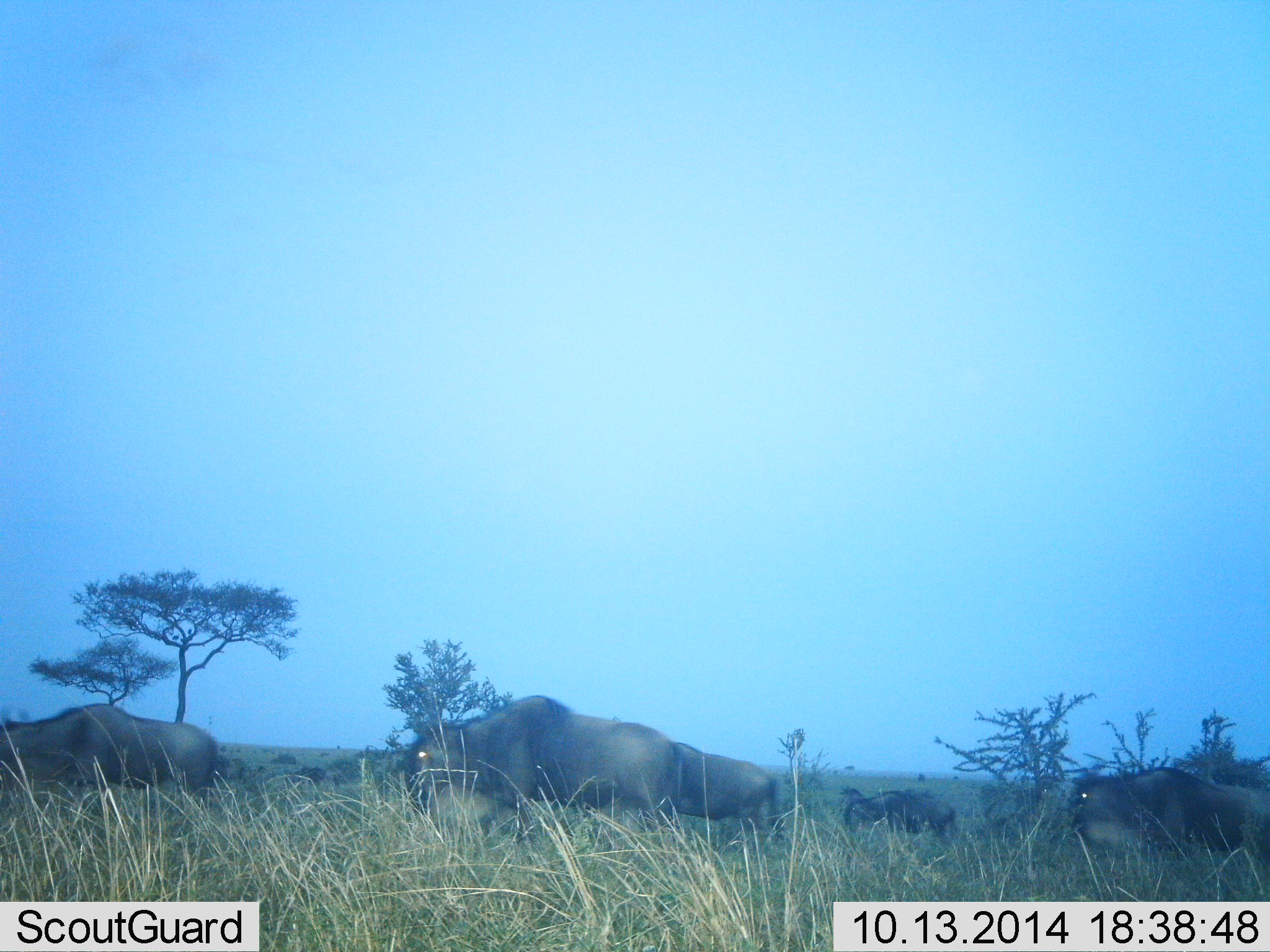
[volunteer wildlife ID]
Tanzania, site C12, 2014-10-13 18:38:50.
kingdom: Animalia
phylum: Chordata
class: Mammalia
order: Artiodactyla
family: Bovidae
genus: Connochaetes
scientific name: Connochaetes taurinus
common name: blue wildebeest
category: wildebeest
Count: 4.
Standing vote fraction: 10%.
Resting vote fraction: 10%.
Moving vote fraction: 80%.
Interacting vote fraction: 0%.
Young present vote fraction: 10%.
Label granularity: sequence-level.